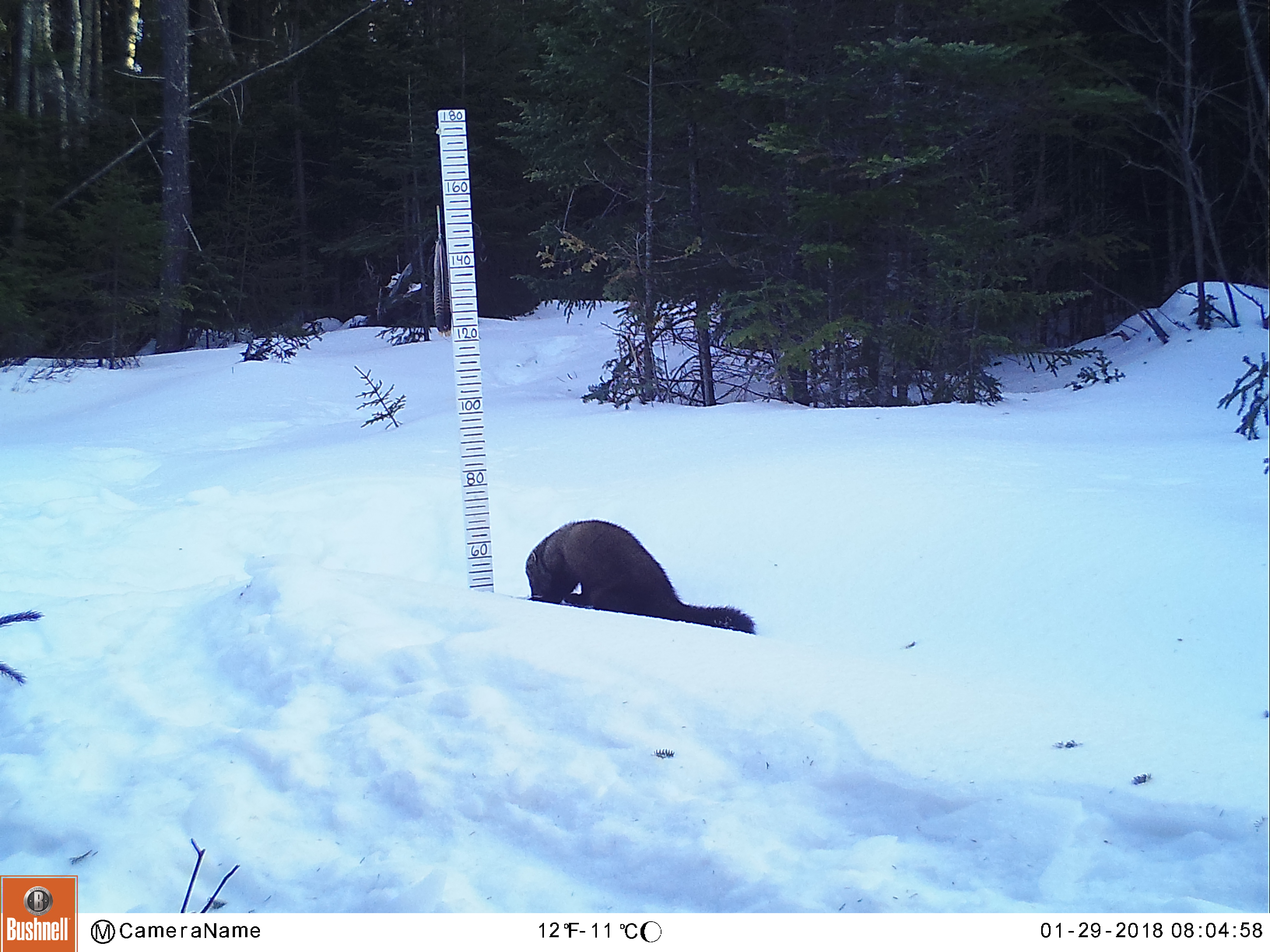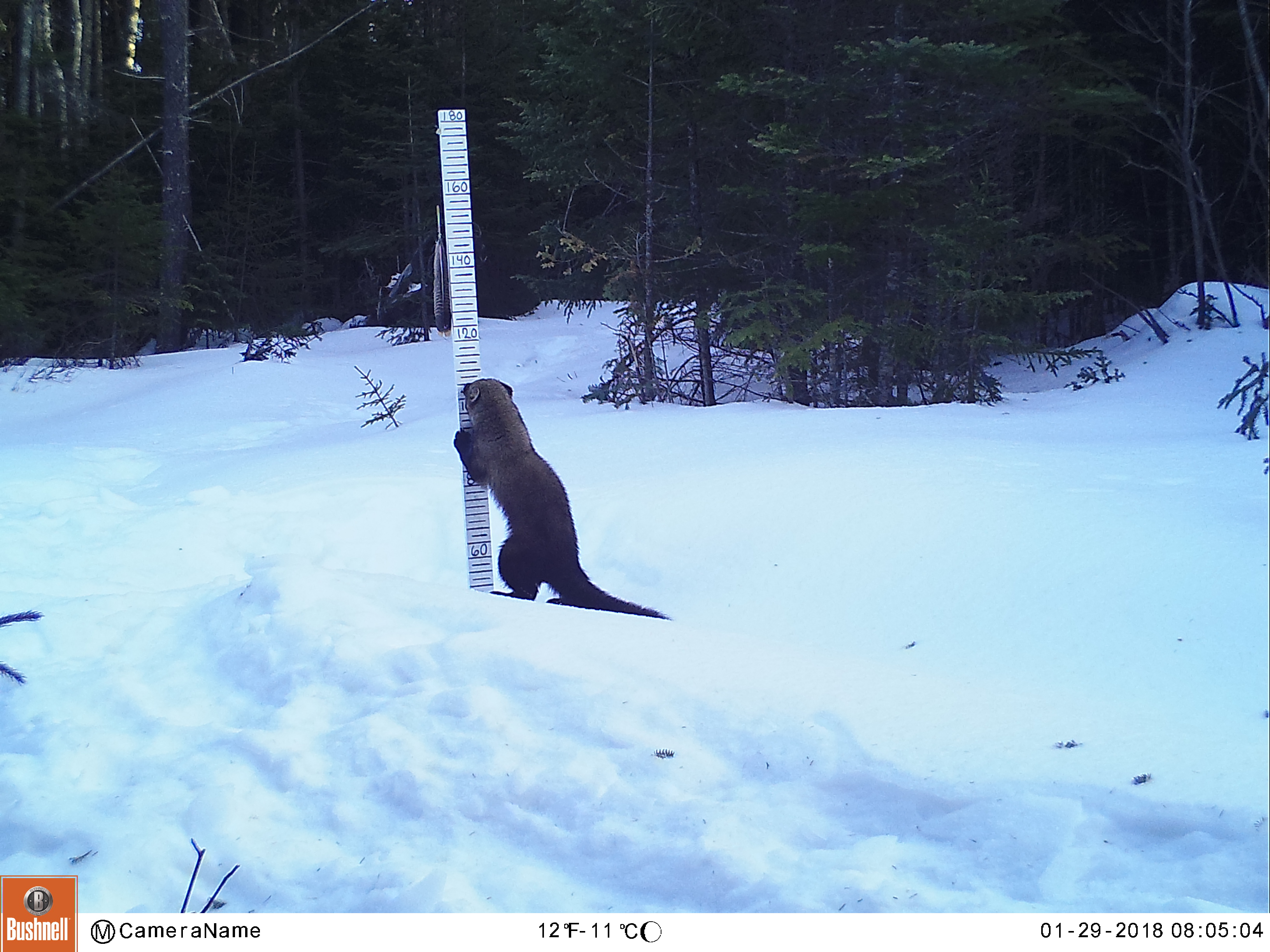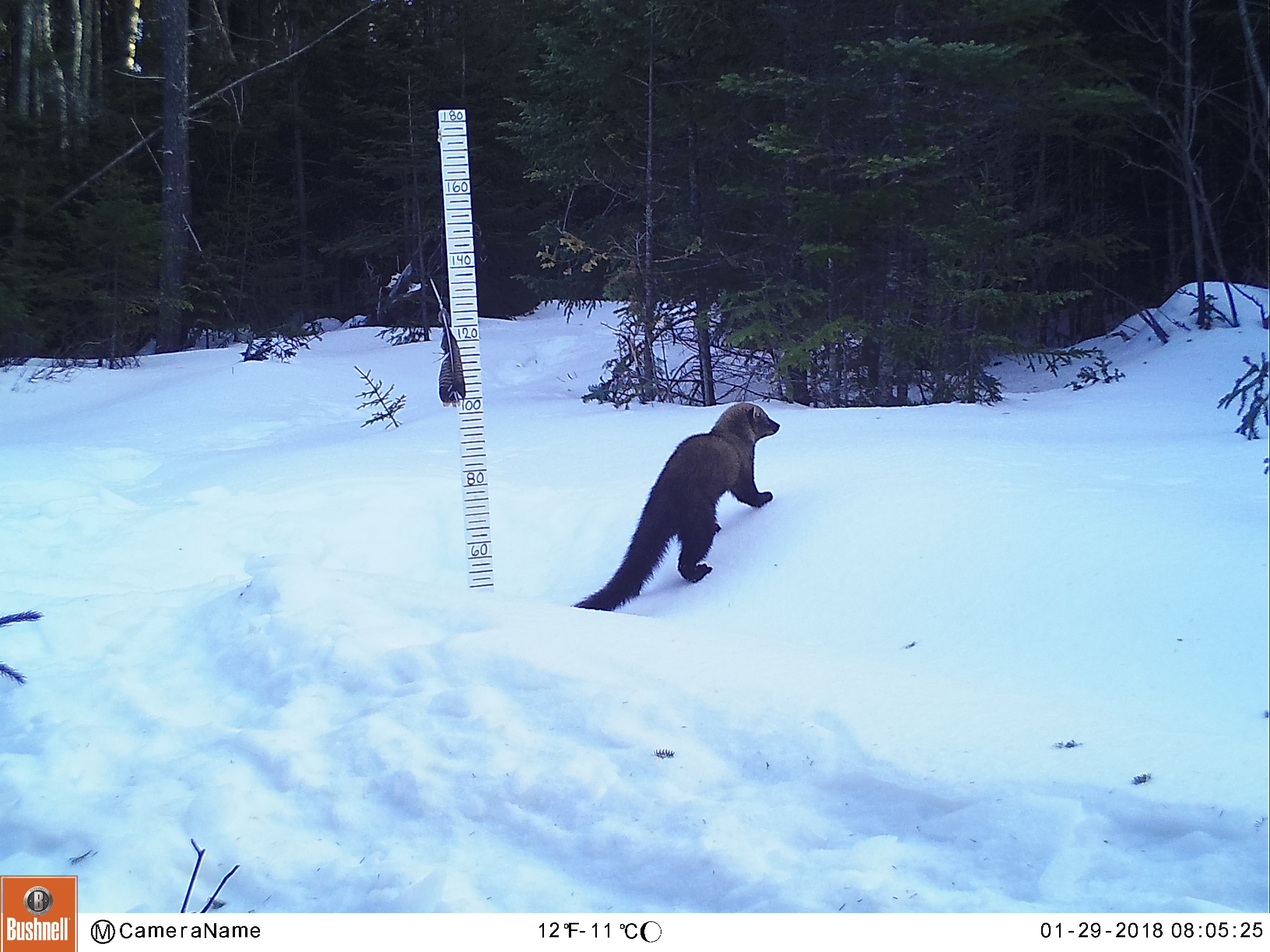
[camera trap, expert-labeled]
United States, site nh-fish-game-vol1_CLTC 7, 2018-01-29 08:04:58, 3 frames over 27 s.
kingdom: Animalia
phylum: Chordata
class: Mammalia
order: Carnivora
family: Mustelidae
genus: Pekania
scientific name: Pekania pennanti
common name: fisher